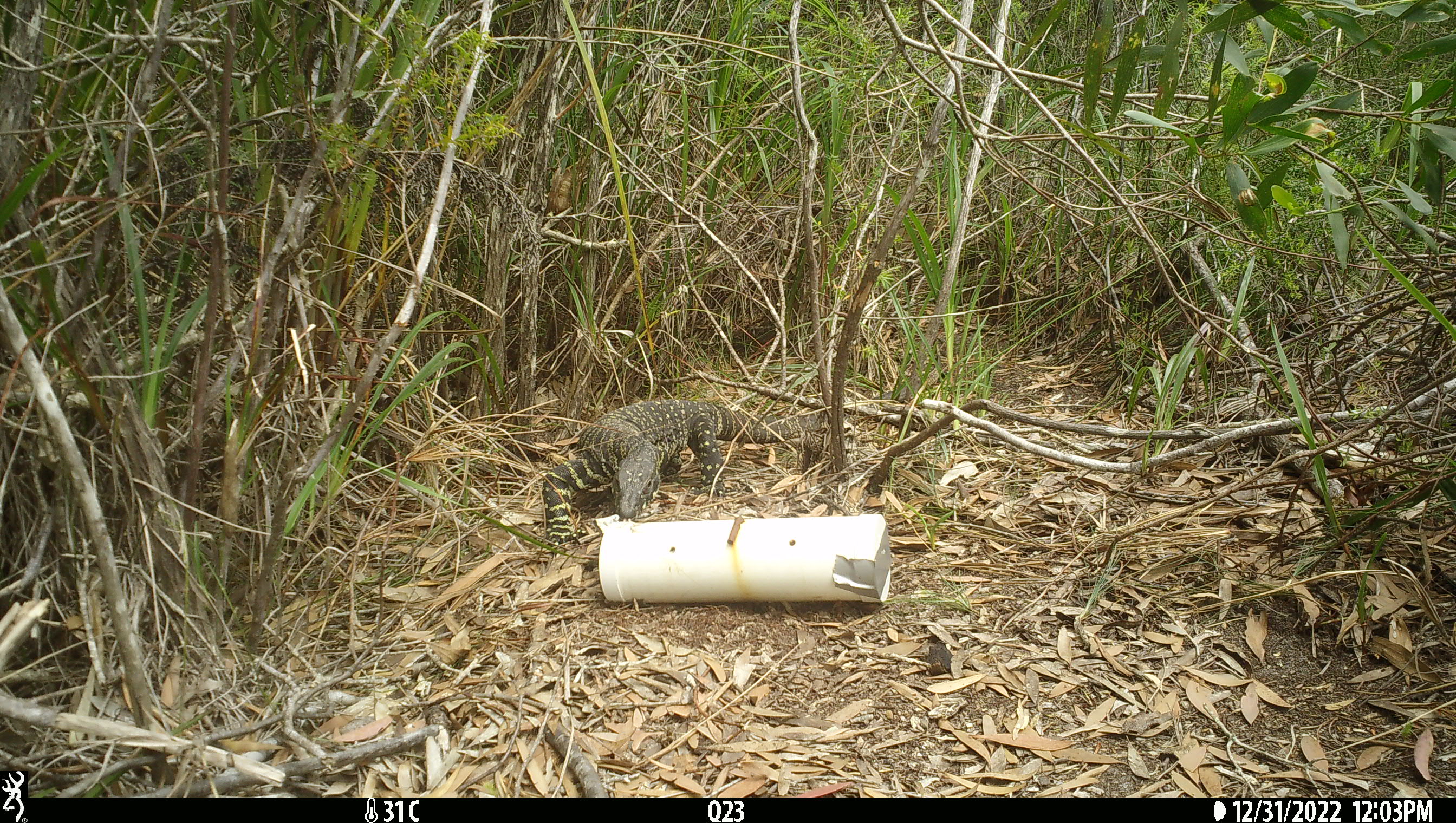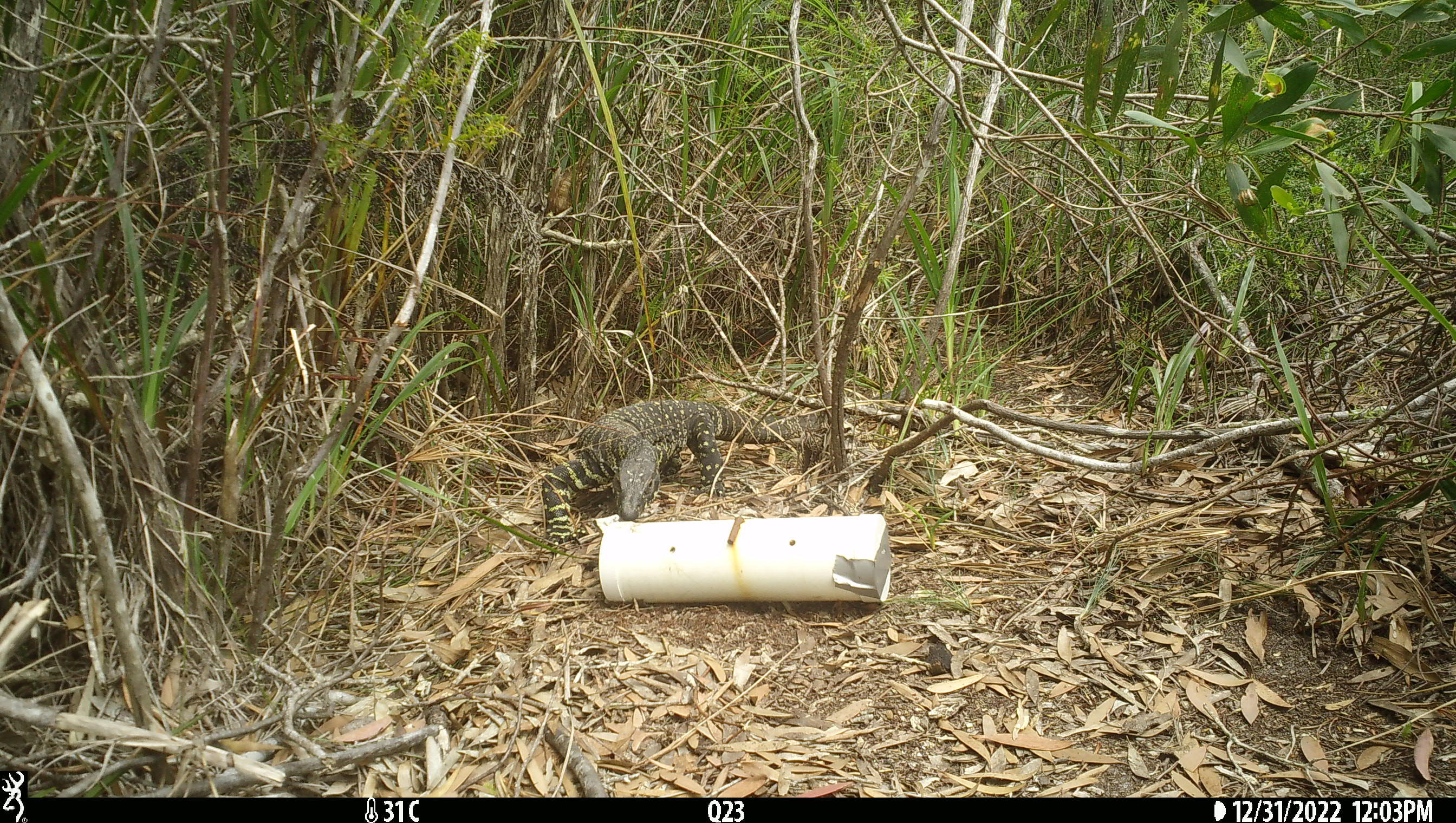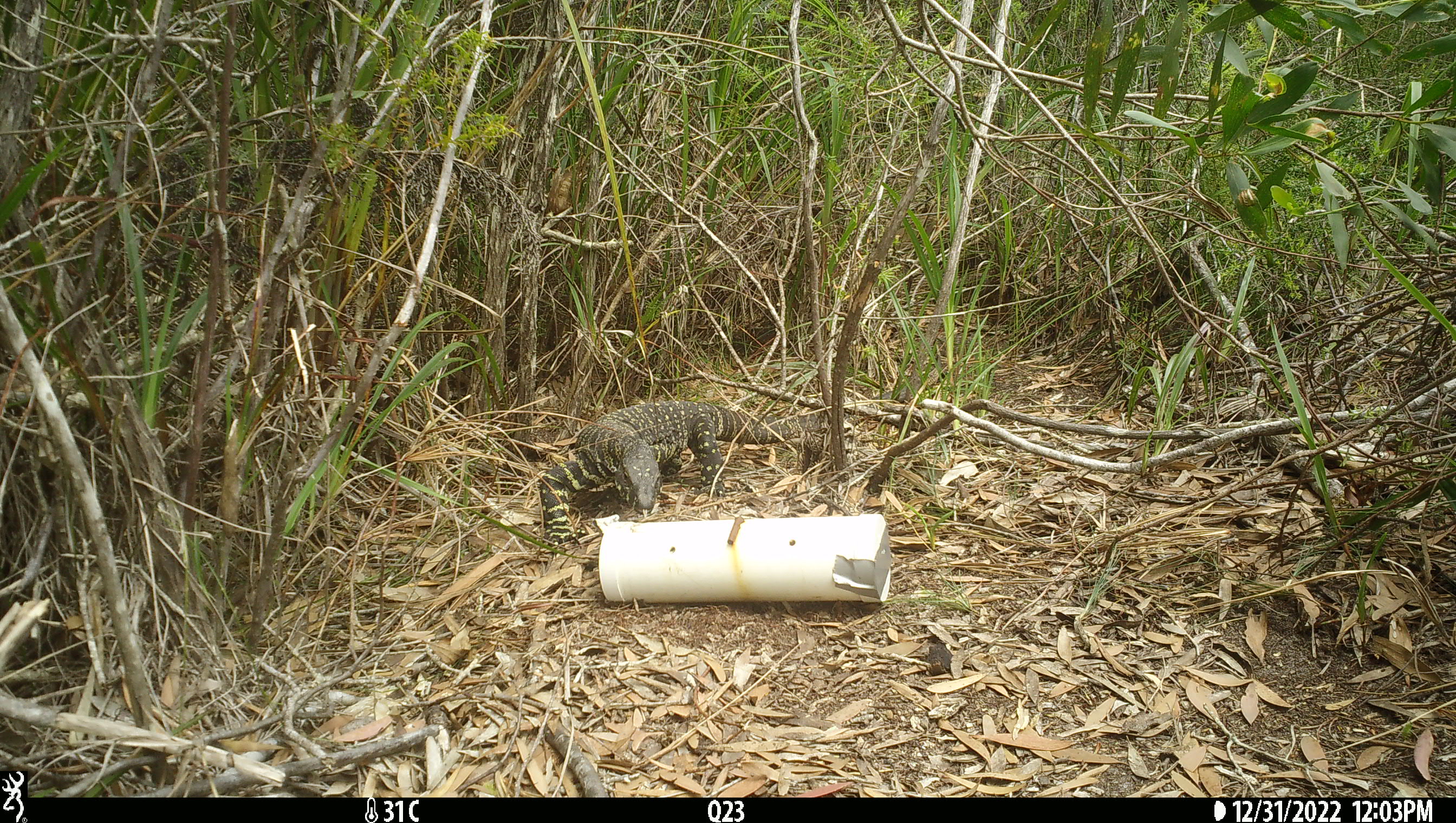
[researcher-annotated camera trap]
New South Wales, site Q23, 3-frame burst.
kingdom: Animalia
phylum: Chordata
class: Reptilia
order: Squamata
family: Varanidae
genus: Varanus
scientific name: Varanus varius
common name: lace monitor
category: goanna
Goanna (lace monitor) (Varanus varius).